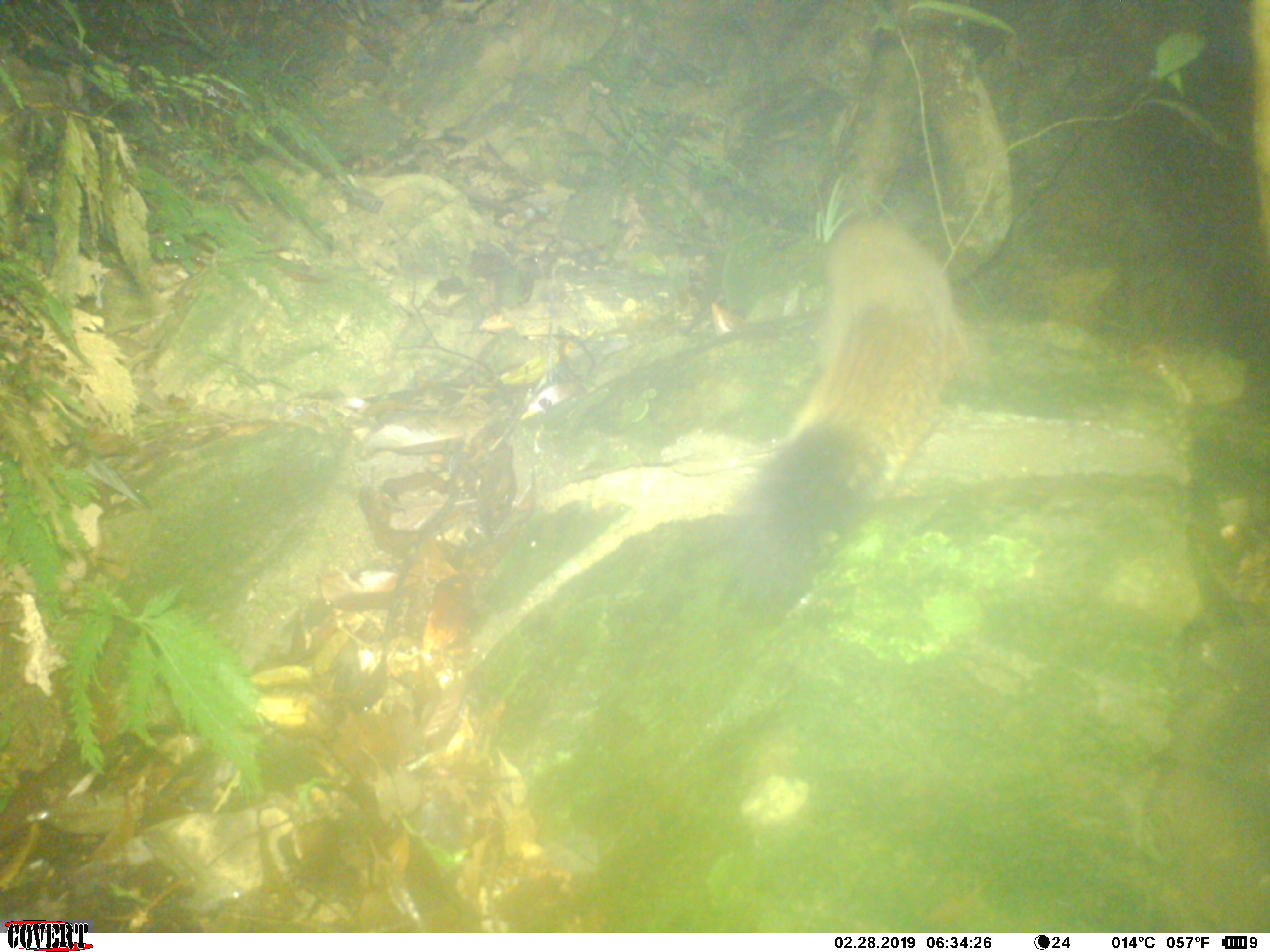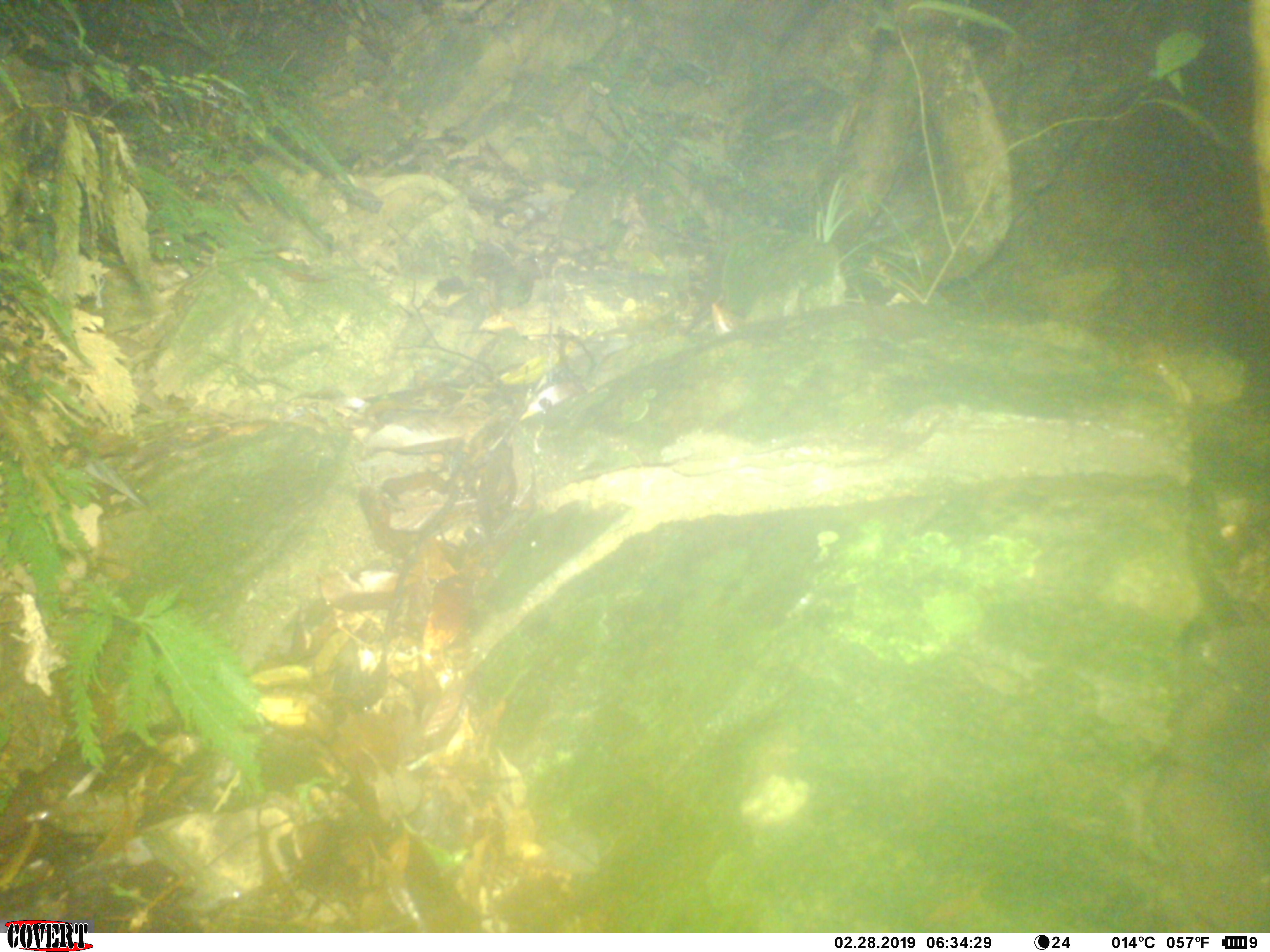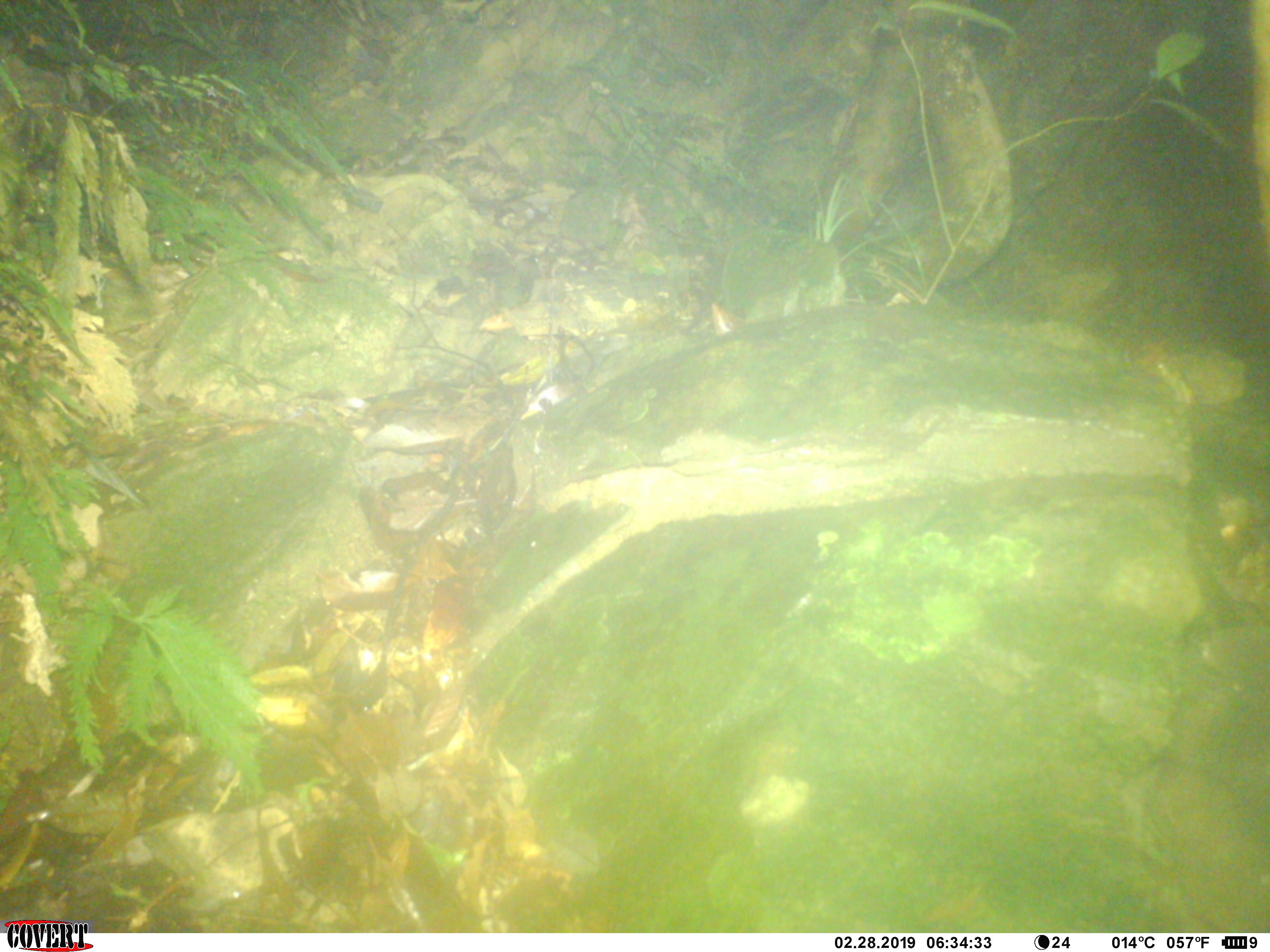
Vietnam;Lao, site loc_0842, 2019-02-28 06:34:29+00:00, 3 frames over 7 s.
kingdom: Animalia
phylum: Chordata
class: Mammalia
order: Rodentia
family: Sciuridae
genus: Sciurus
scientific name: Sciurus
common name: squirrel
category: unidentified squirrel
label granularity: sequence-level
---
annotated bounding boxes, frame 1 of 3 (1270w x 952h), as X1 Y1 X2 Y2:
unidentified squirrel: 713 215 978 635